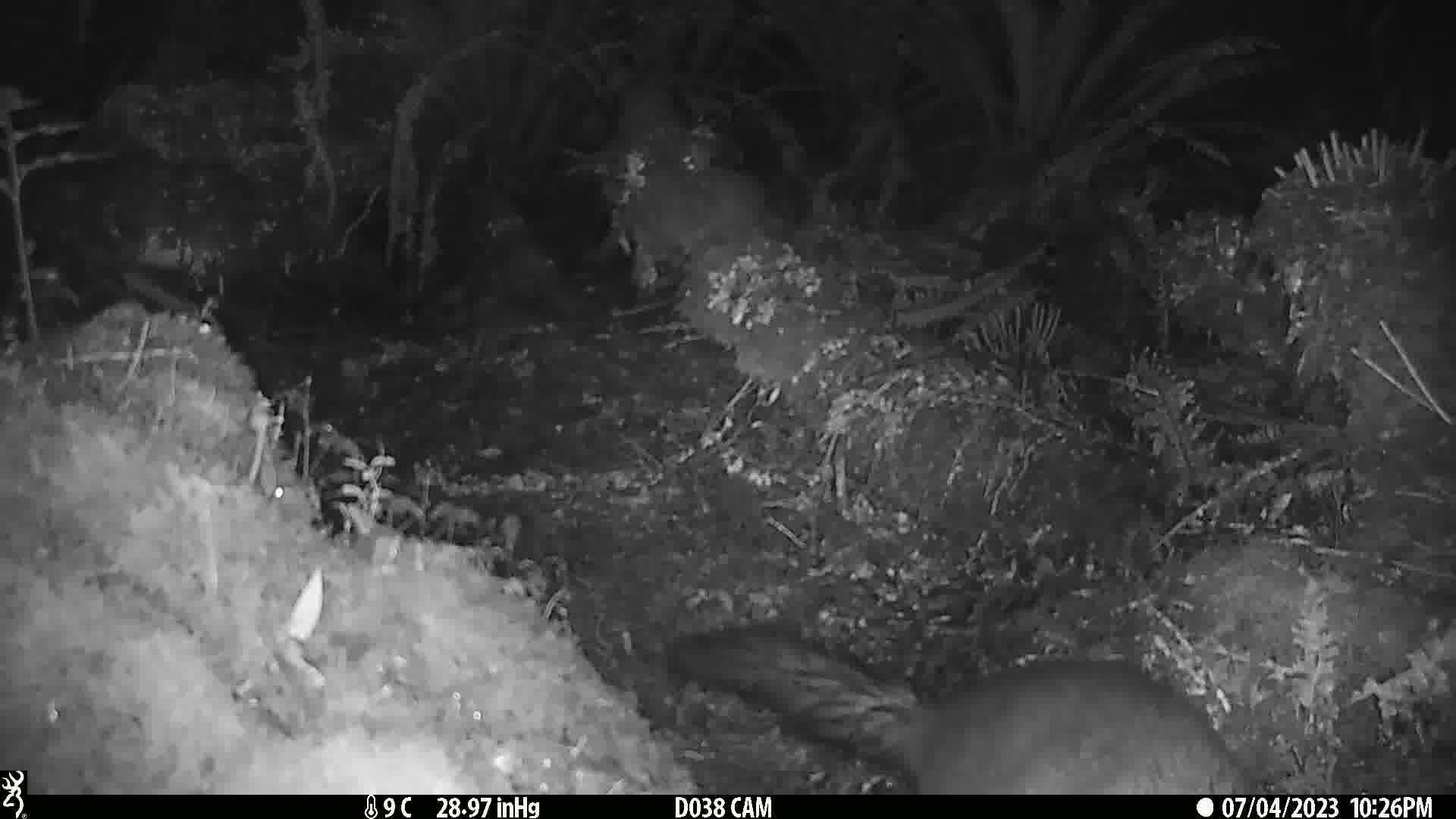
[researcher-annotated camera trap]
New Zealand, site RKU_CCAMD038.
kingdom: Animalia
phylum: Chordata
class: Mammalia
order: Diprotodontia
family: Phalangeridae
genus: Trichosurus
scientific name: Trichosurus vulpecula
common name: common brushtail possum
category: possum